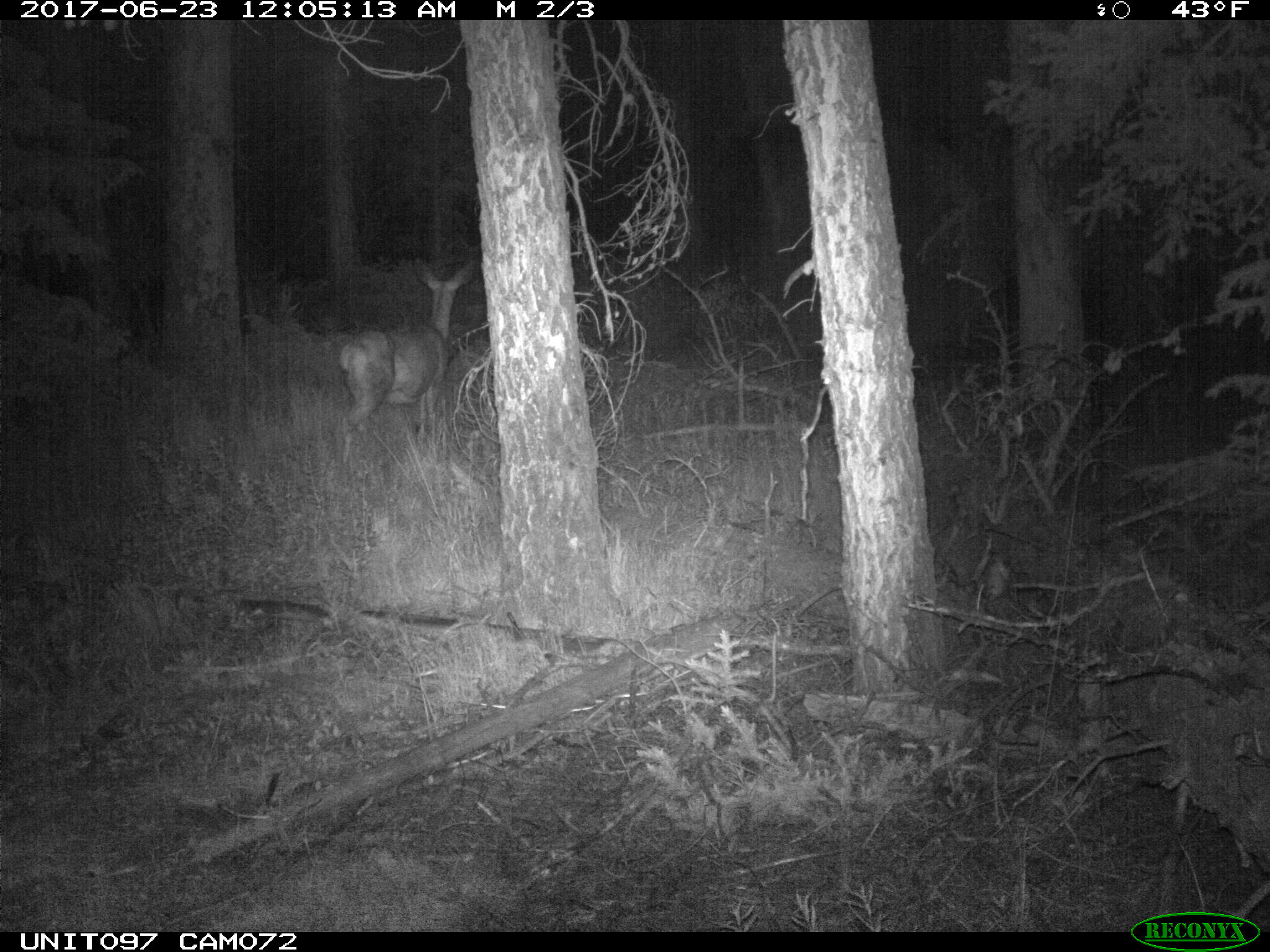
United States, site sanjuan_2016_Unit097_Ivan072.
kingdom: Animalia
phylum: Chordata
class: Mammalia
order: Artiodactyla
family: Cervidae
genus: Odocoileus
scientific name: Odocoileus hemionus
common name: mule deer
Odocoileus hemionus (mule deer).